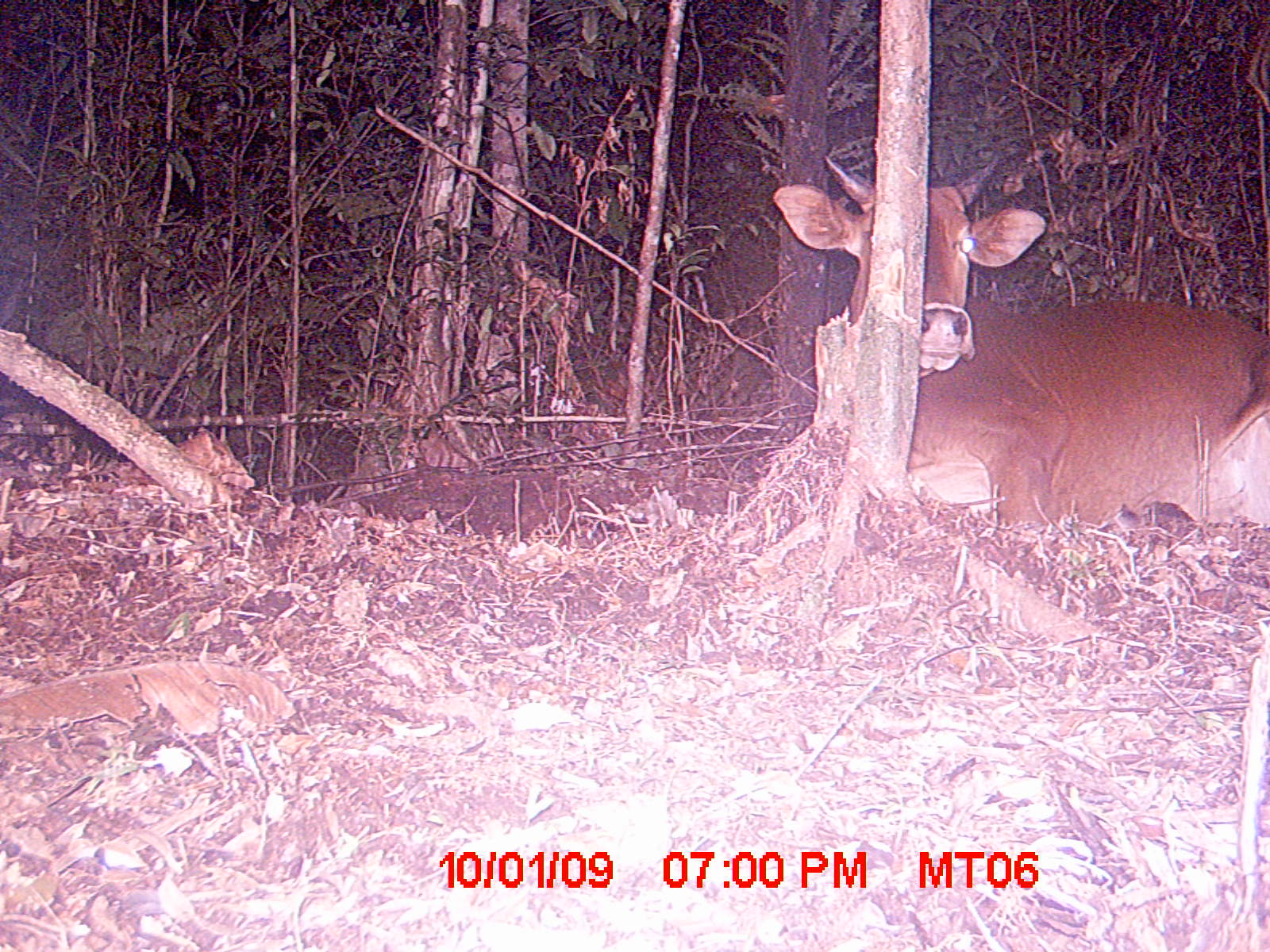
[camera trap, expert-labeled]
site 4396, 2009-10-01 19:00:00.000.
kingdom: Animalia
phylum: Chordata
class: Mammalia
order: Artiodactyla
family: Bovidae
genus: Bos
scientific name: Bos taurus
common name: domestic cattle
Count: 3.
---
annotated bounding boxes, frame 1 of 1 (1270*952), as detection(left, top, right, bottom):
bos taurus: detection(771, 154, 1270, 525)